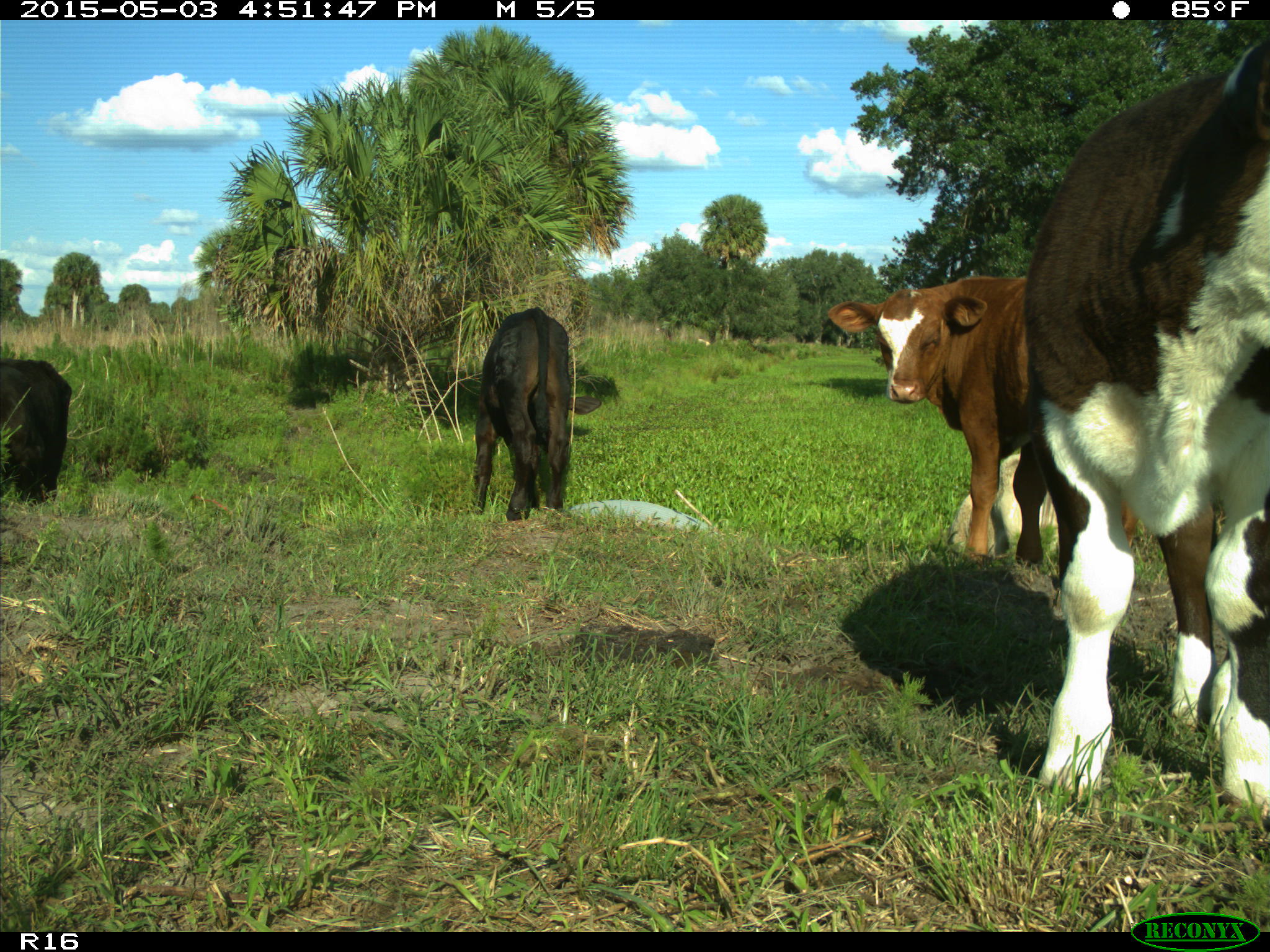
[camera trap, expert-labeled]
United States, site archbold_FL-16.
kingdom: Animalia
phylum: Chordata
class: Mammalia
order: Artiodactyla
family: Bovidae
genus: Bos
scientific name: Bos taurus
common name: domestic cow